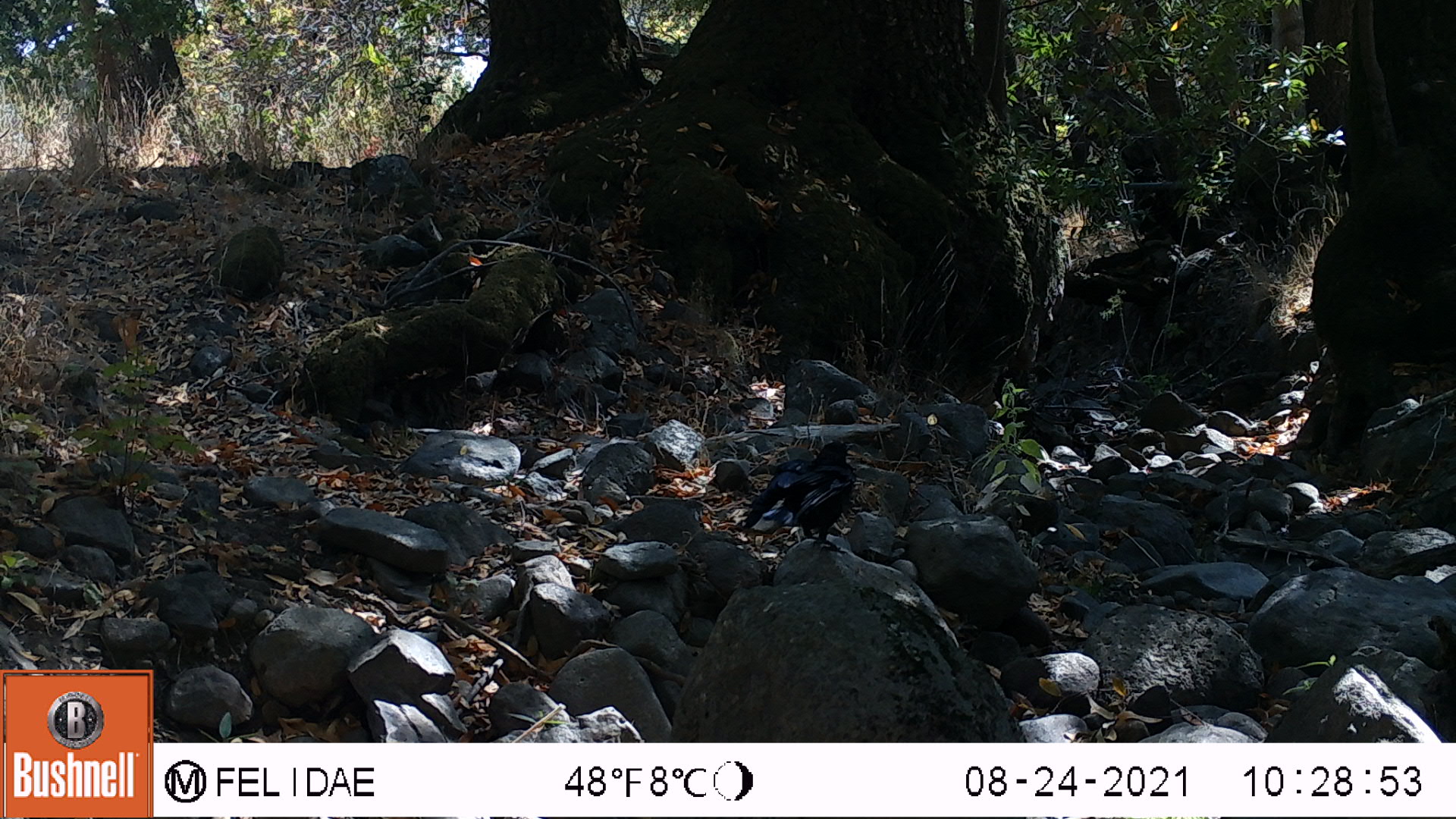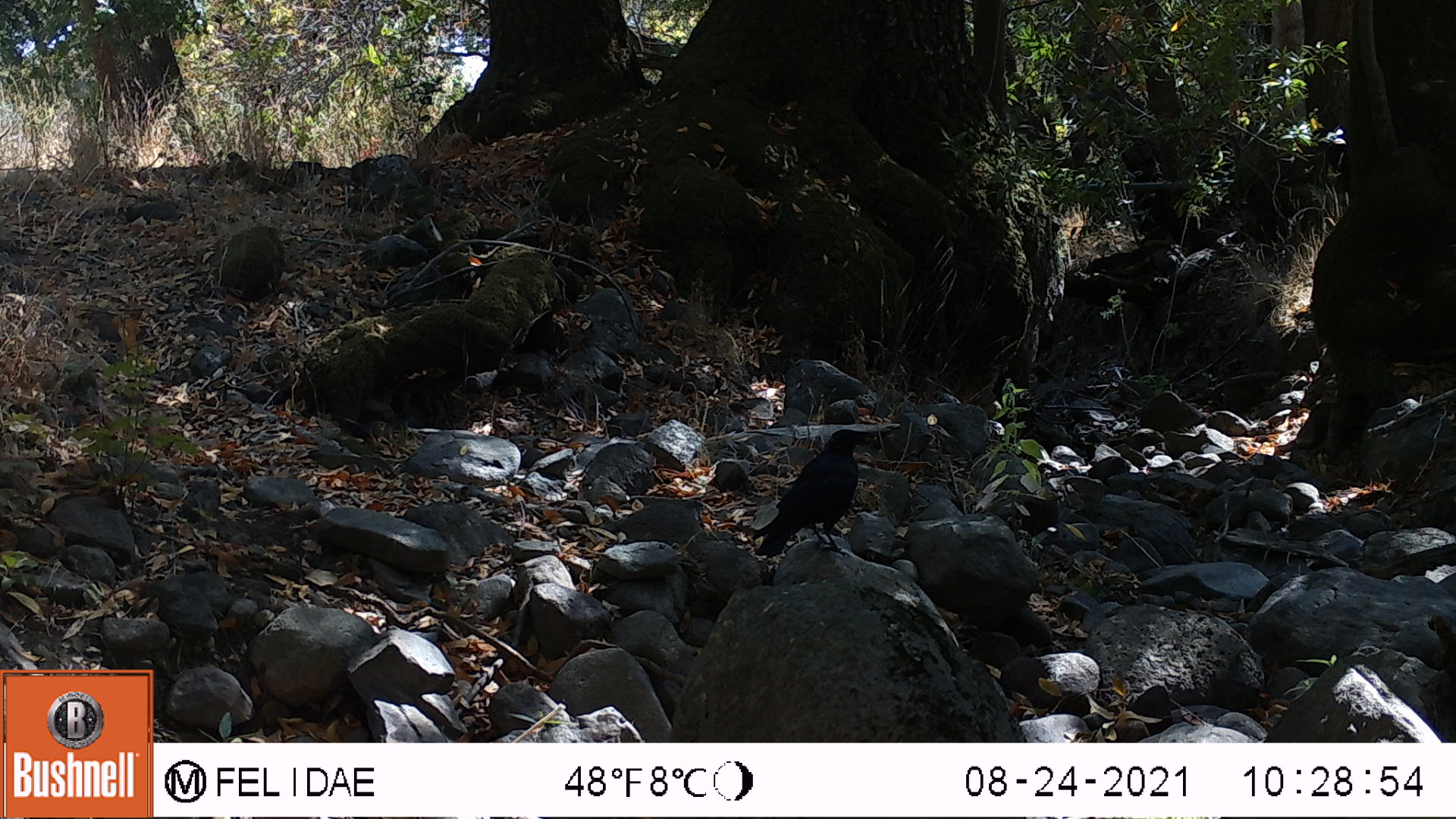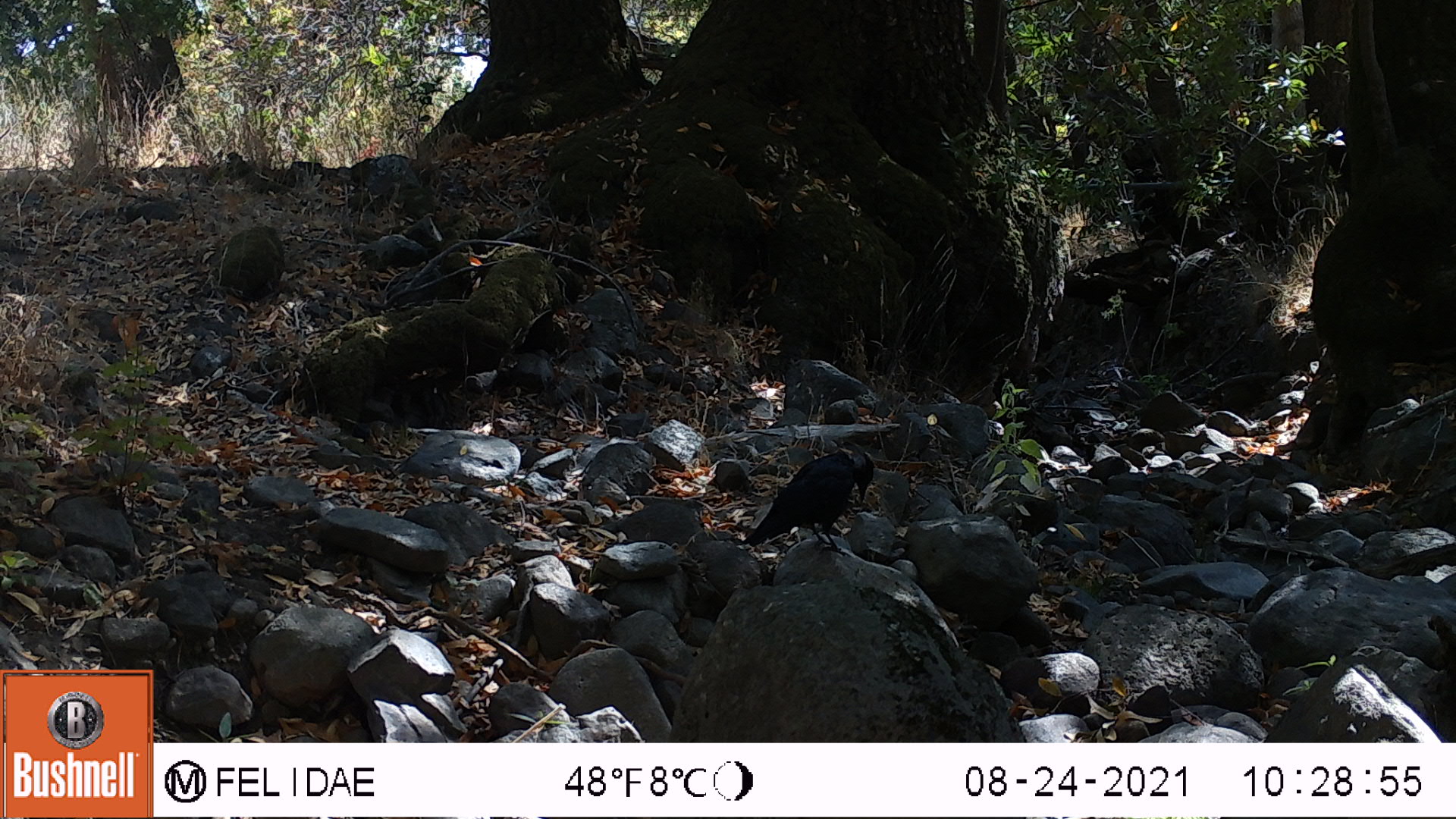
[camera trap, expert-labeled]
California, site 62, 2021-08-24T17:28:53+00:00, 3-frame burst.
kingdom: Animalia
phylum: Chordata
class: Aves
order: Passeriformes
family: Corvidae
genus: Corvus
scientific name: Corvus brachyrhynchos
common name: american crow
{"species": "american crow (Corvus brachyrhynchos)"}